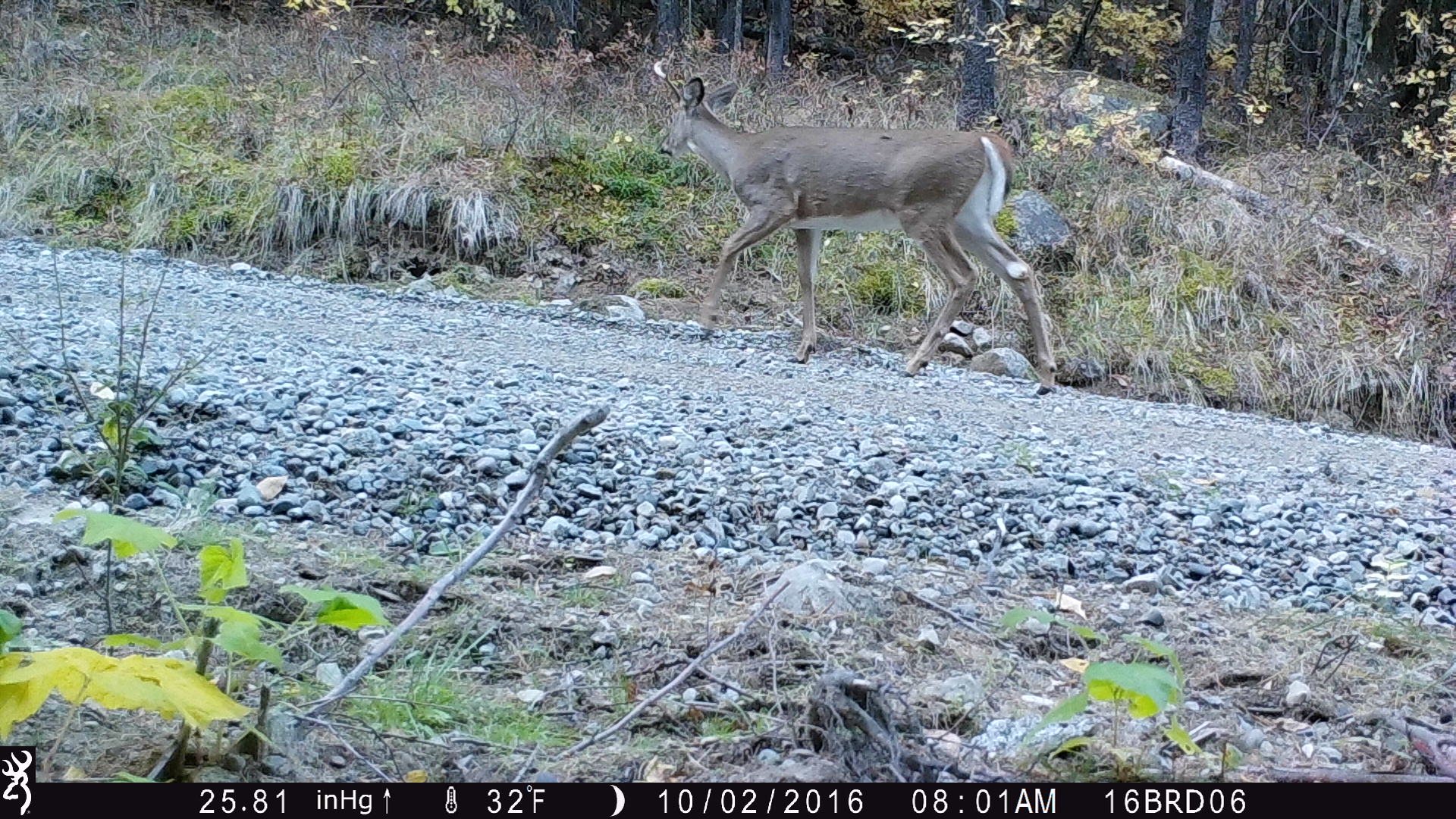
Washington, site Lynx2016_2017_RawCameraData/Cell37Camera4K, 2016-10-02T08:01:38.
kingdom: Animalia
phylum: Chordata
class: Mammalia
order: Artiodactyla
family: Cervidae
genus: Odocoileus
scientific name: Odocoileus virginianus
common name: white-tailed deer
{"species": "Odocoileus virginianus (white-tailed deer)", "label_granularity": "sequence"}